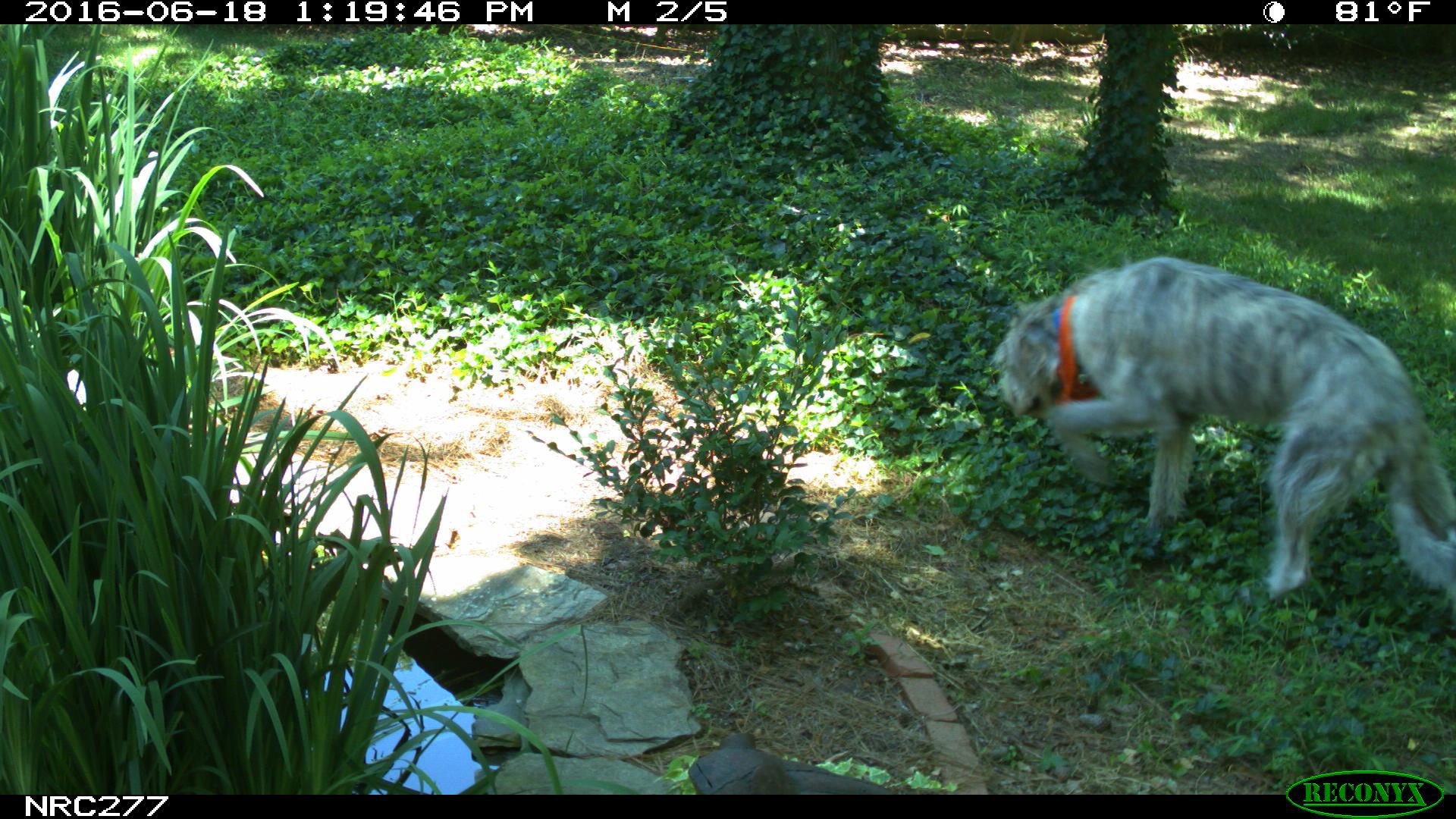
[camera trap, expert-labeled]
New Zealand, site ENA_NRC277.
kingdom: Animalia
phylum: Chordata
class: Mammalia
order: Carnivora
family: Canidae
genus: Canis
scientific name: Canis familiaris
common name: domestic dog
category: dog